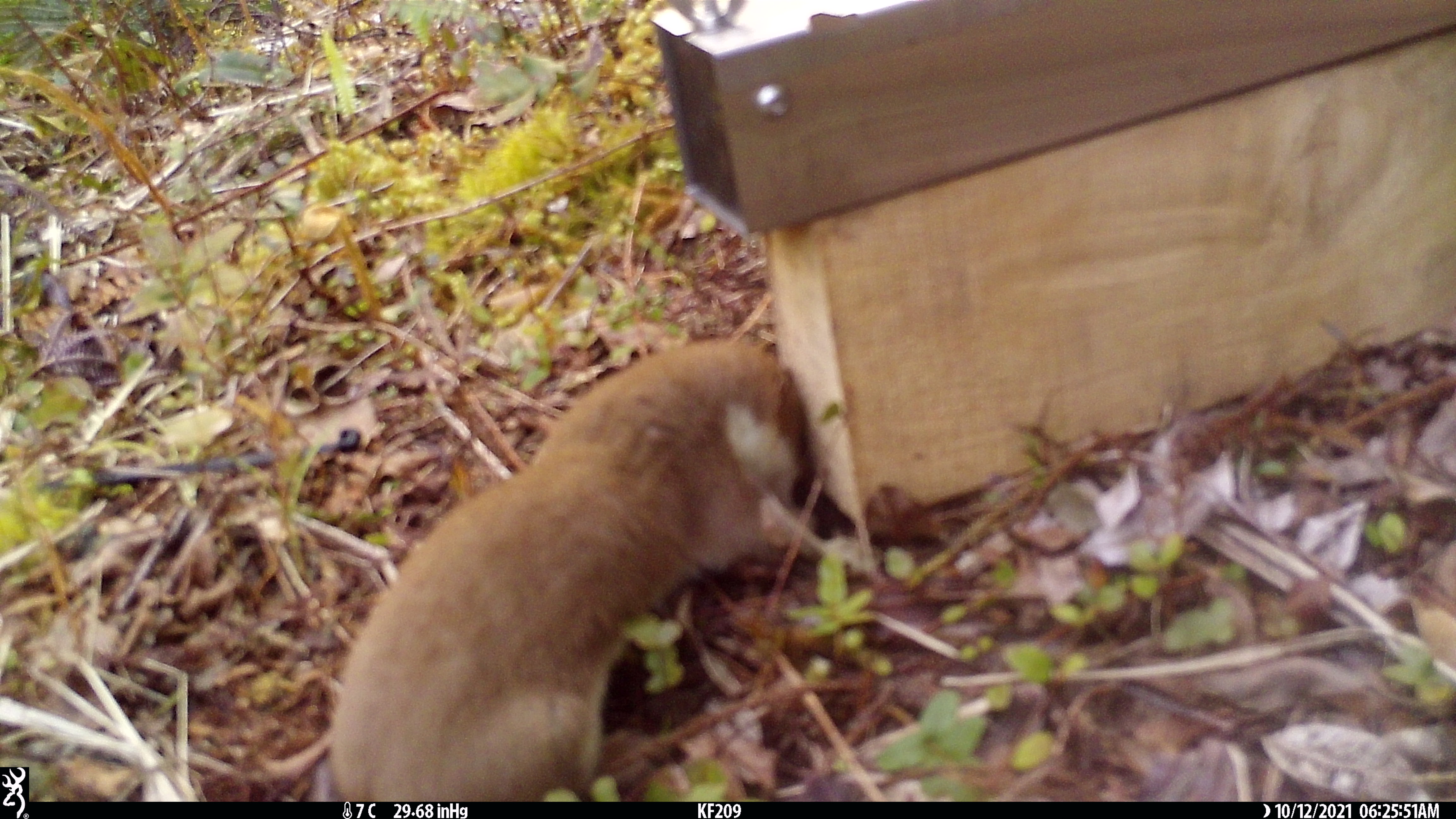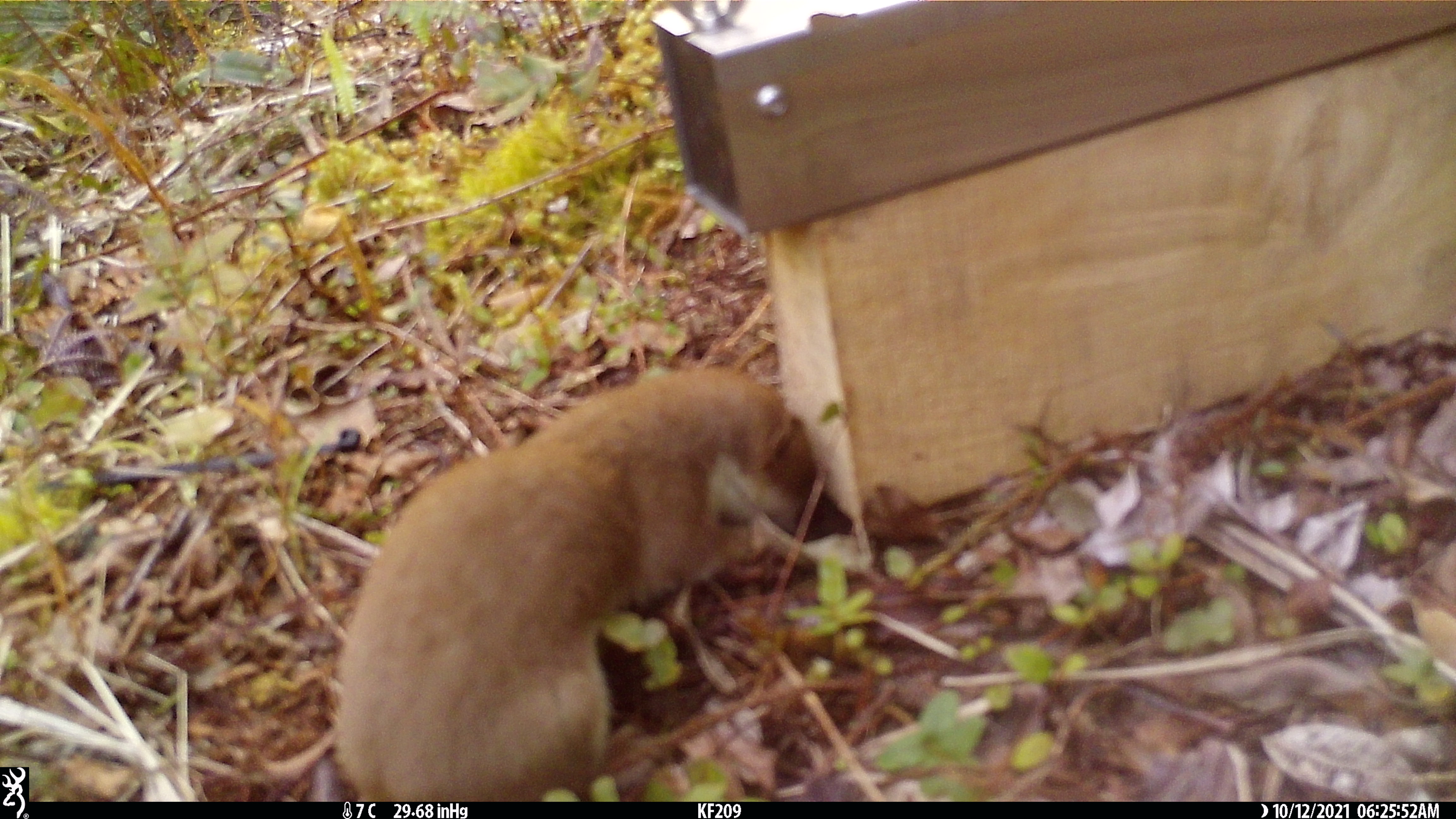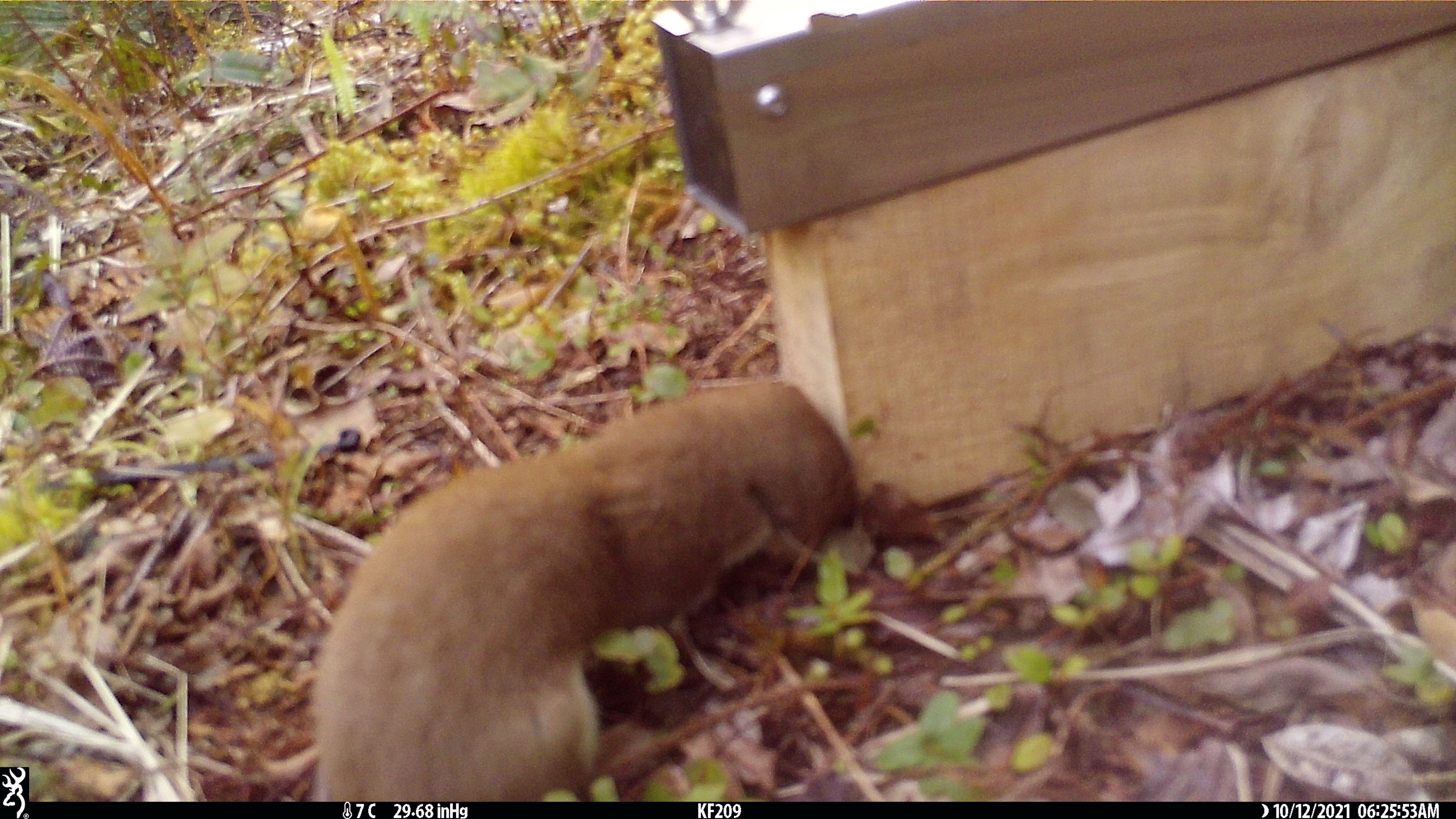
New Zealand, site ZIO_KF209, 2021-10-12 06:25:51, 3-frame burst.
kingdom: Animalia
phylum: Chordata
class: Mammalia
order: Carnivora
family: Mustelidae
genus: Mustela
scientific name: Mustela erminea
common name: stoat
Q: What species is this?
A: Stoat (Mustela erminea).